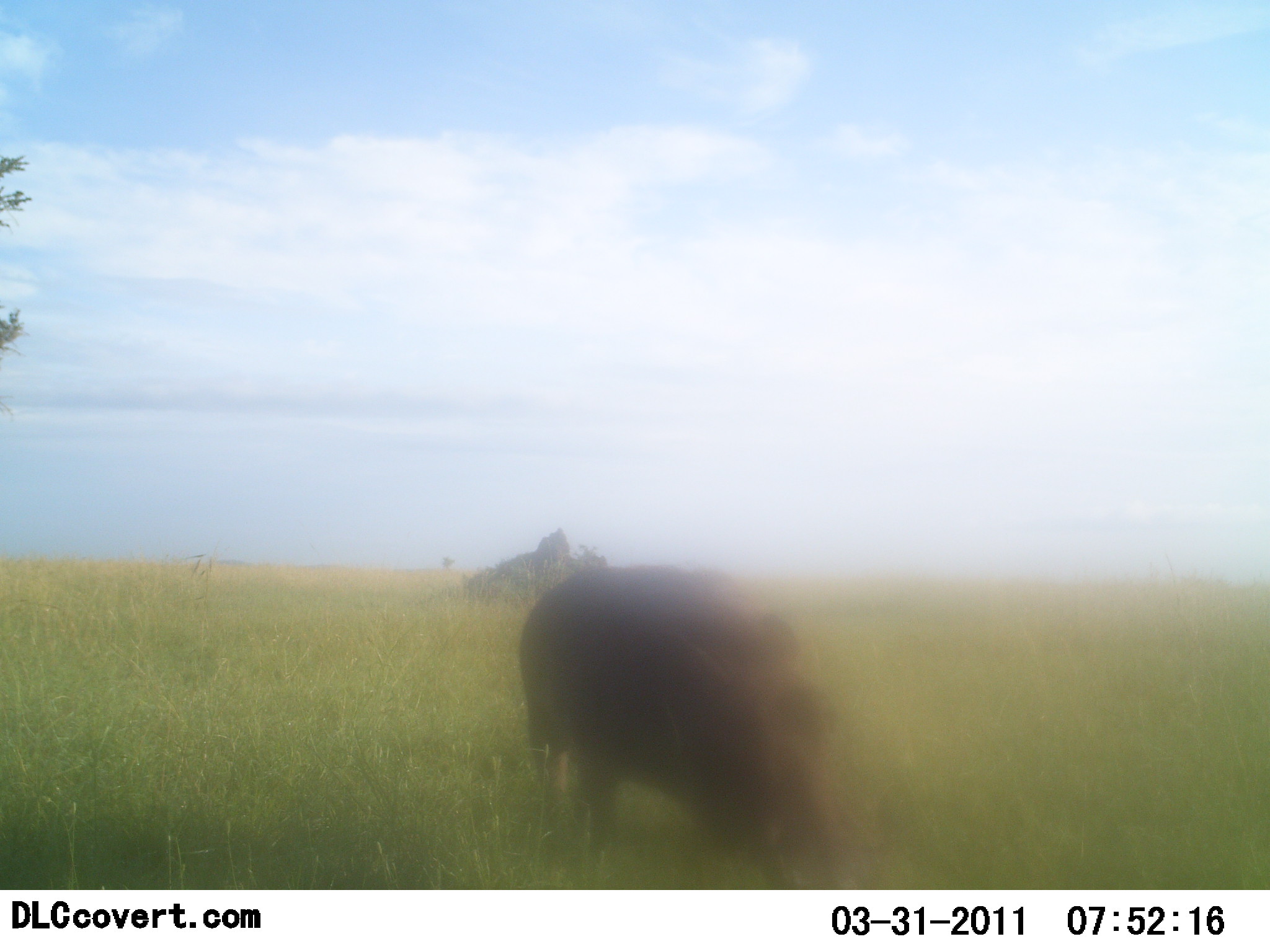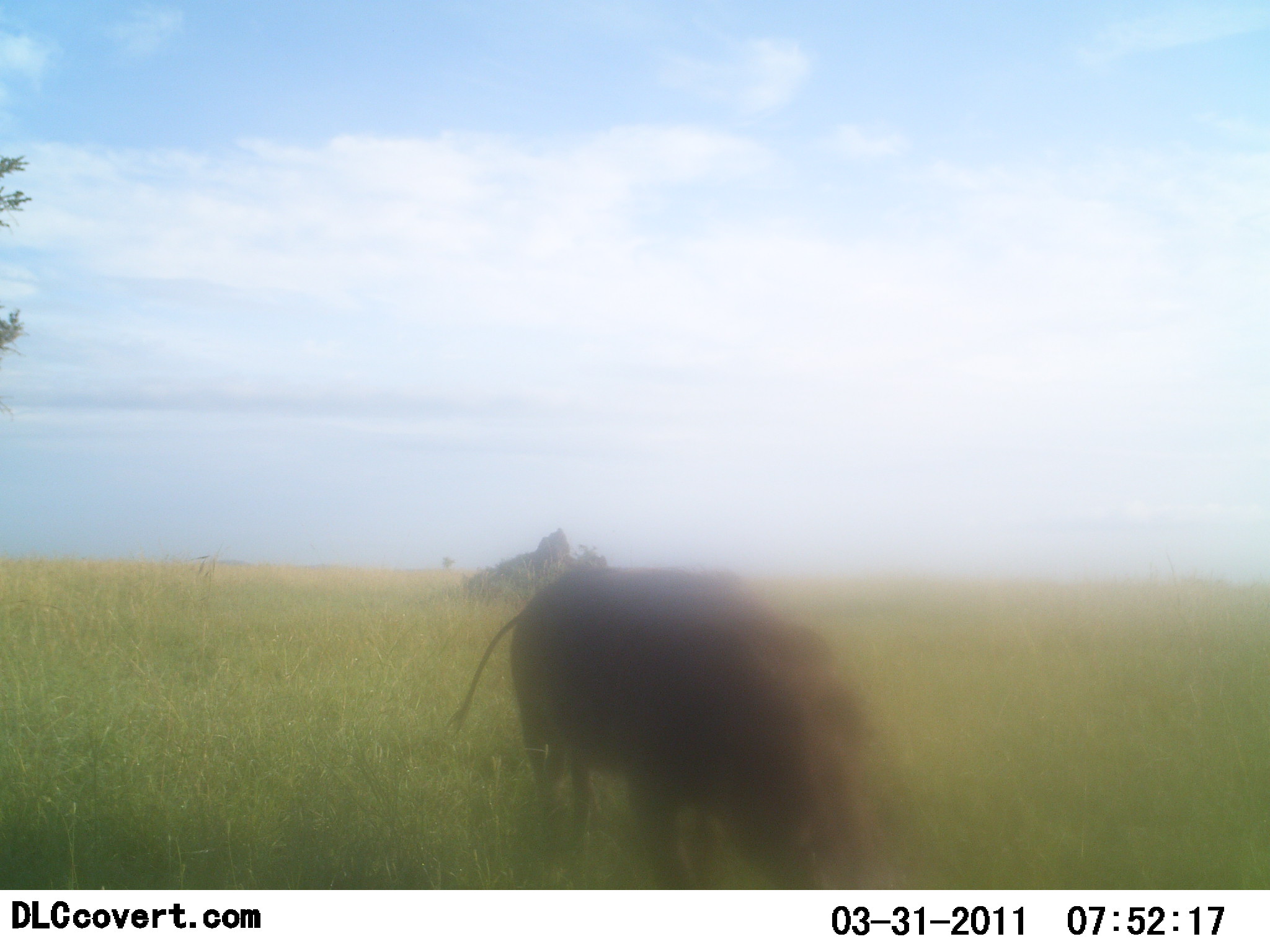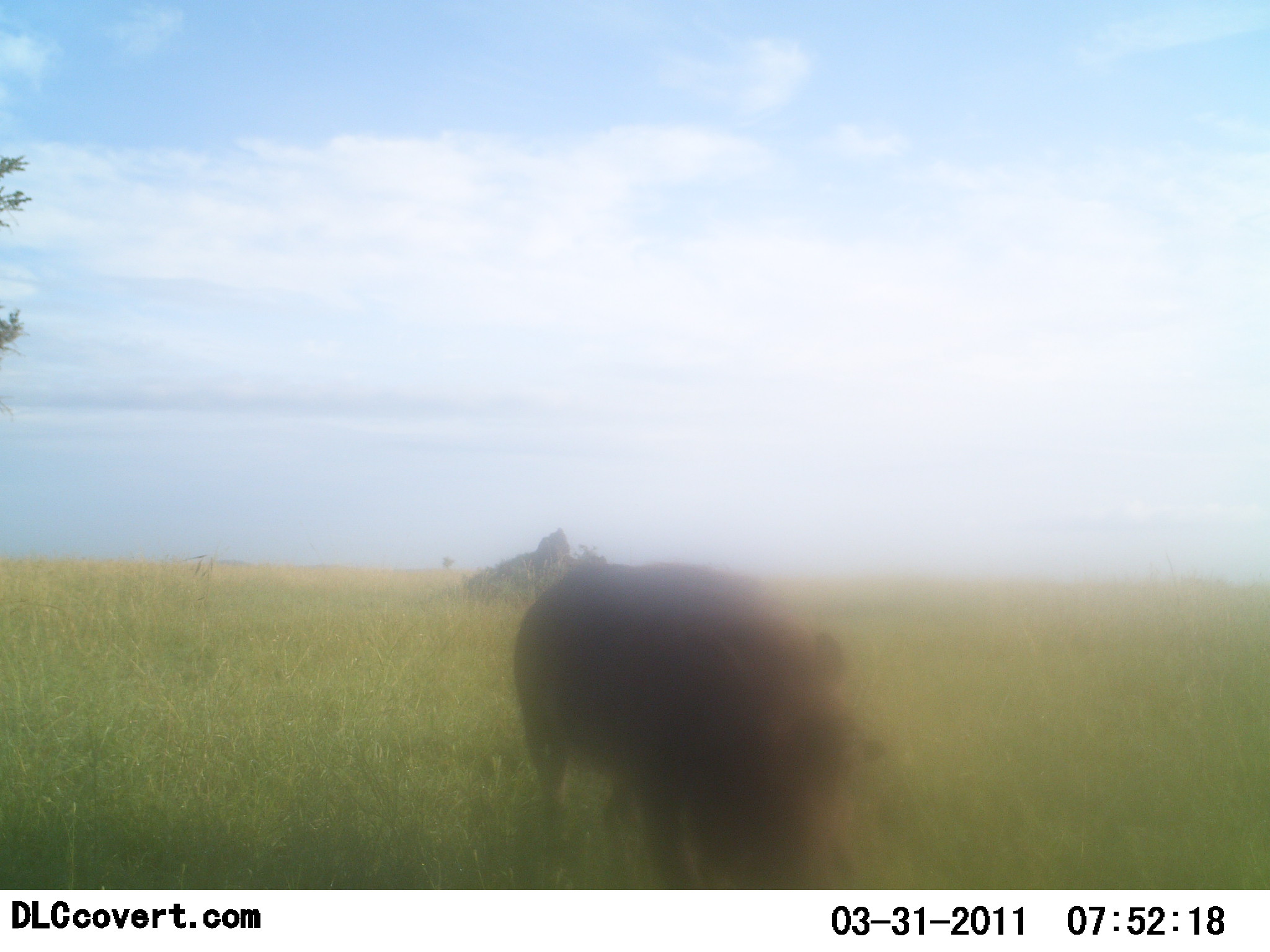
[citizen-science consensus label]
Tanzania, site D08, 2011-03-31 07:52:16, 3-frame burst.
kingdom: Animalia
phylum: Chordata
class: Mammalia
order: Artiodactyla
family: Suidae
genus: Phacochoerus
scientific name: Phacochoerus africanus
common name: warthog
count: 1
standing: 27%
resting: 0%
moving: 27%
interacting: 0%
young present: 0%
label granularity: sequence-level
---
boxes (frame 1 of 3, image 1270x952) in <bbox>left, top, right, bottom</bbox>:
animal: <bbox>515, 563, 873, 888</bbox>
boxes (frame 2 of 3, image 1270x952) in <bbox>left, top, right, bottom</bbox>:
animal: <bbox>442, 561, 902, 891</bbox>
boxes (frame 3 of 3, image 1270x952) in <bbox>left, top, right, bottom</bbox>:
animal: <bbox>510, 563, 888, 888</bbox>